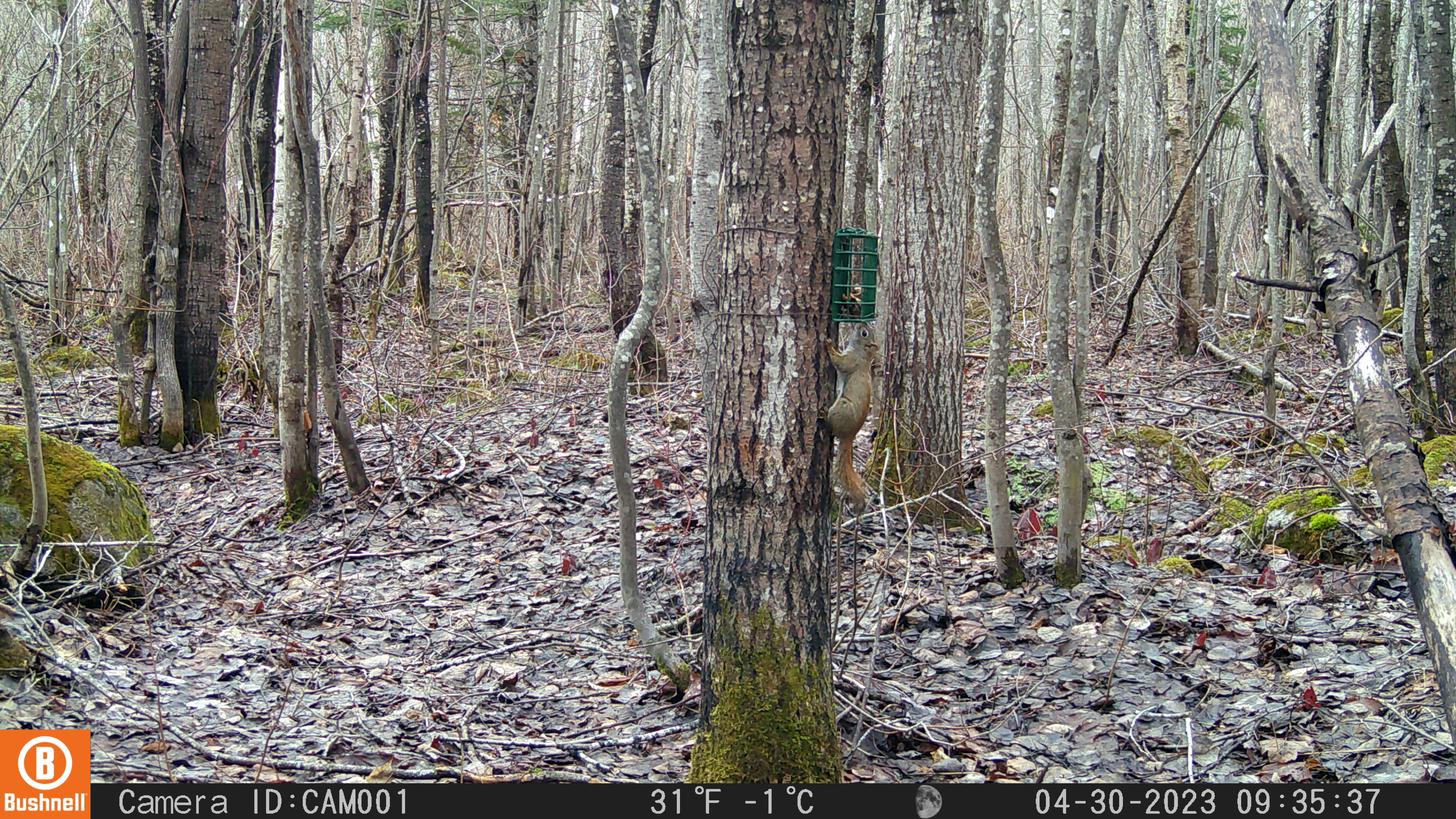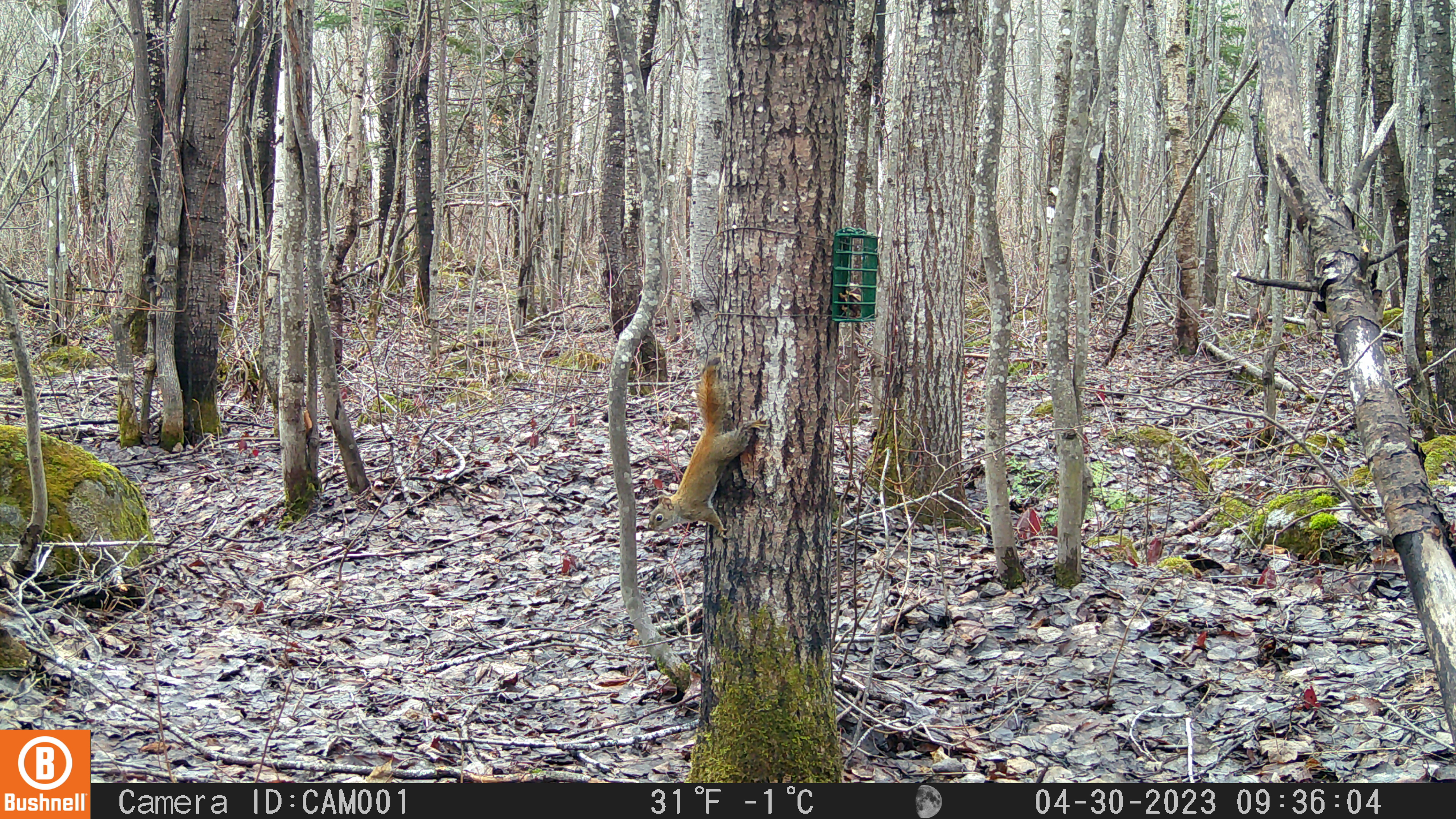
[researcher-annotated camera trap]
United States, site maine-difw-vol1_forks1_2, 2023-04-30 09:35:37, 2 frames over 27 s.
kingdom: Animalia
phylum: Chordata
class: Mammalia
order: Rodentia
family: Sciuridae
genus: Tamiasciurus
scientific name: Tamiasciurus hudsonicus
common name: red squirrel